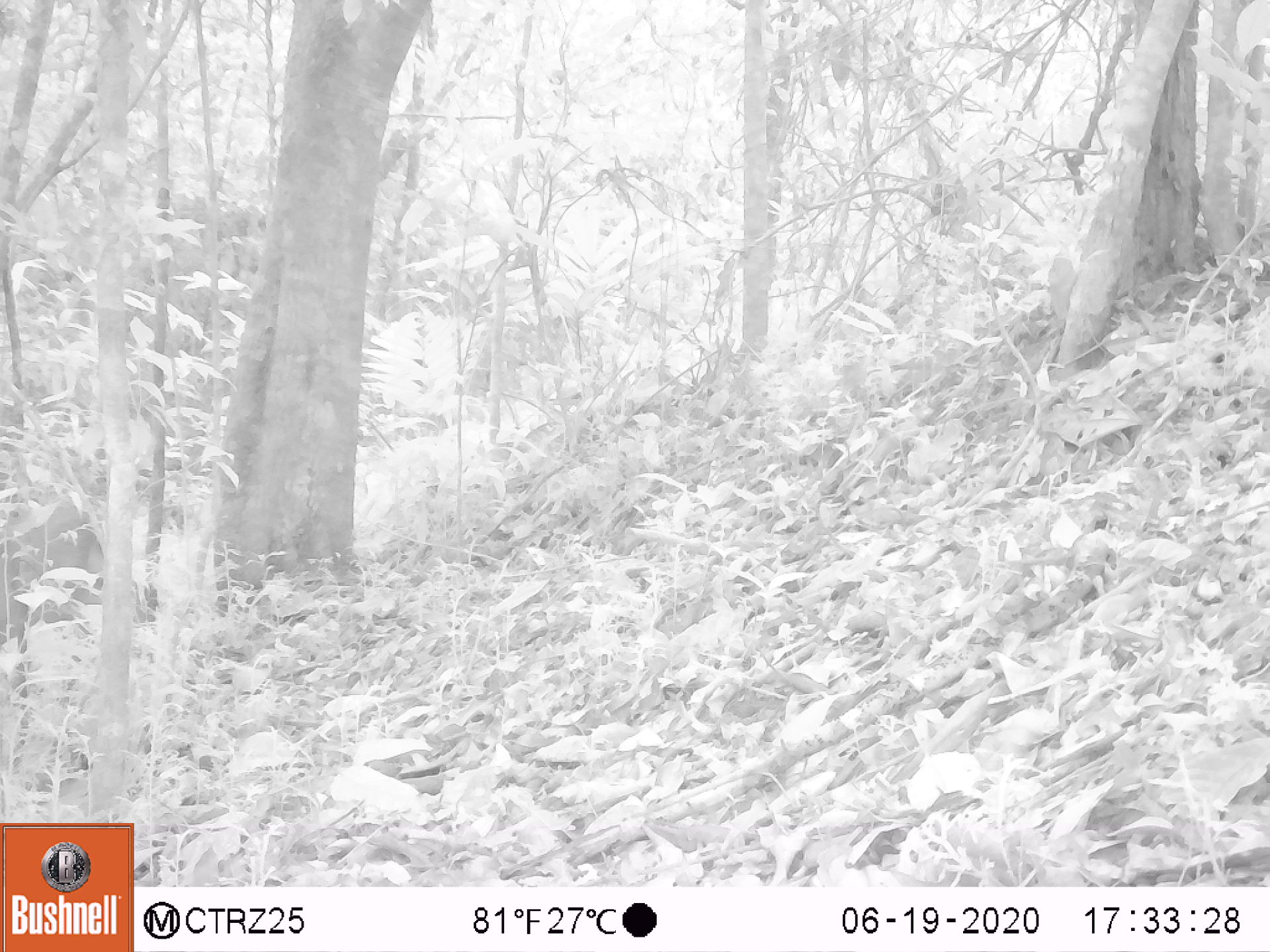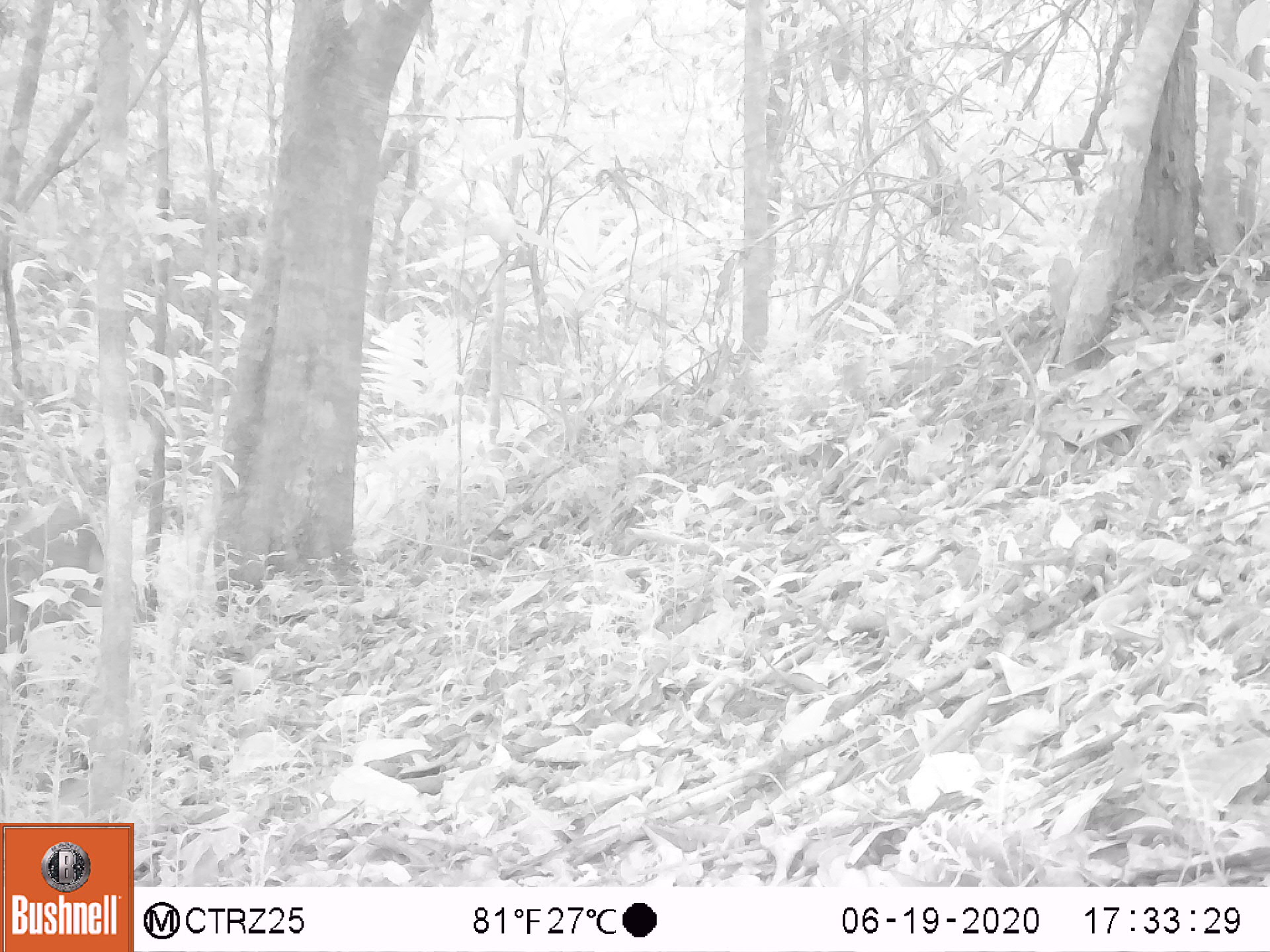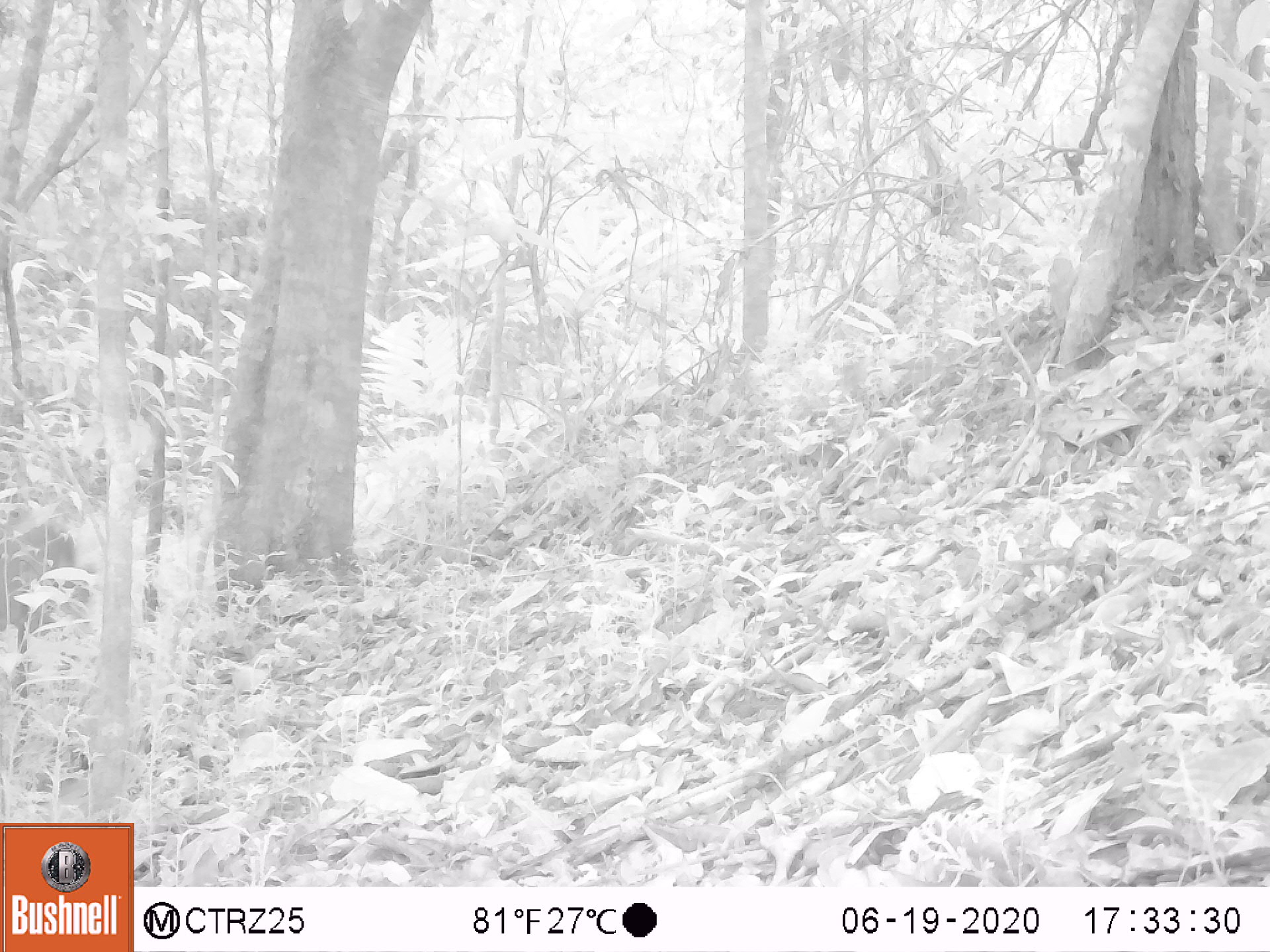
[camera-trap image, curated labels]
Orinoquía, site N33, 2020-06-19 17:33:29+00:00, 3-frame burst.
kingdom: Animalia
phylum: Chordata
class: Mammalia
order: Artiodactyla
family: Tayassuidae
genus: Pecari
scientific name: Pecari tajacu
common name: collared peccary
Collared peccary (Pecari tajacu).